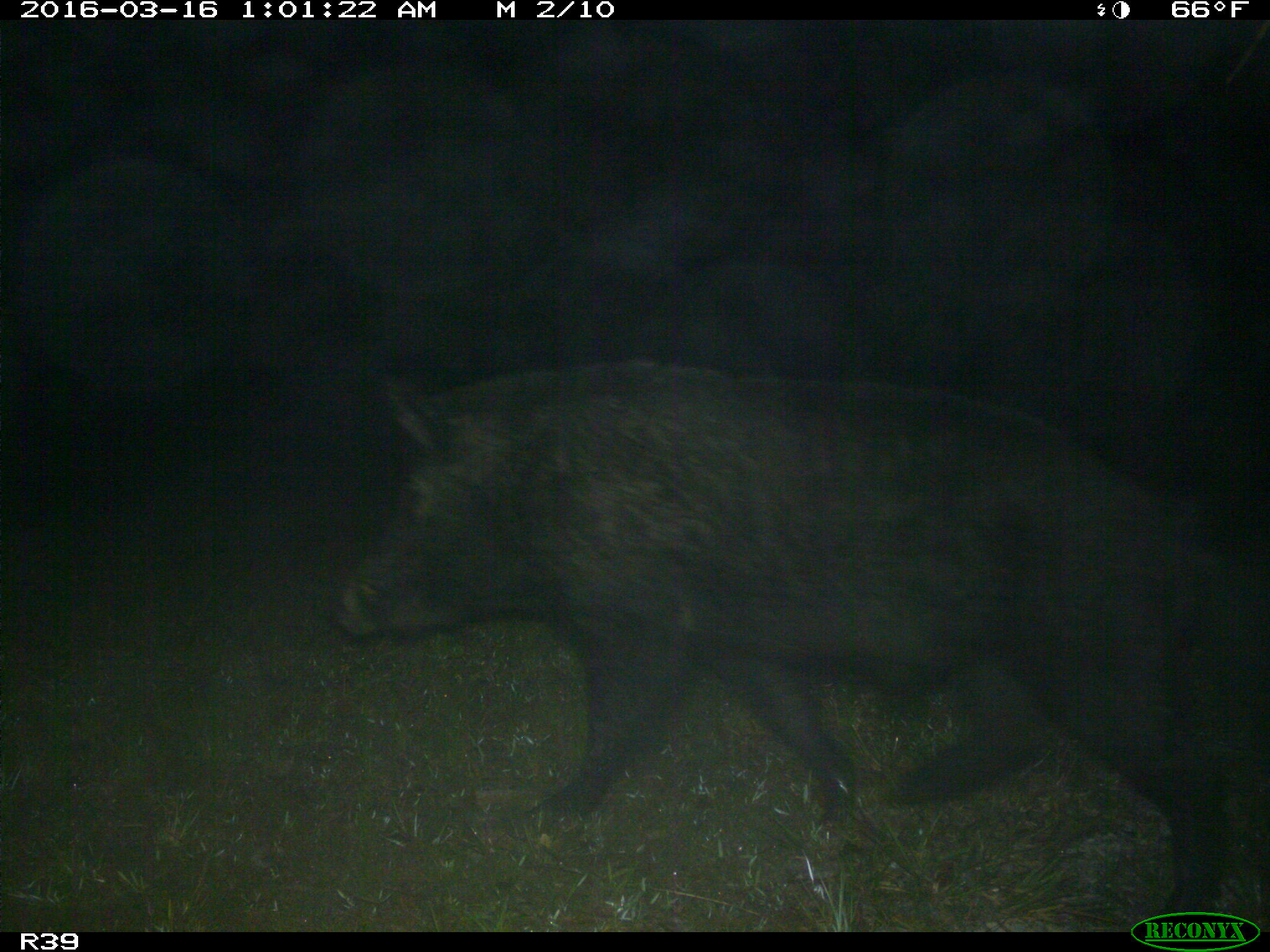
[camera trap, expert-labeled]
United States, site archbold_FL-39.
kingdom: Animalia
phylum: Chordata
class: Mammalia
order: Artiodactyla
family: Suidae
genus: Sus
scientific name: Sus scrofa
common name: wild boar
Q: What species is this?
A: Sus scrofa (wild boar).